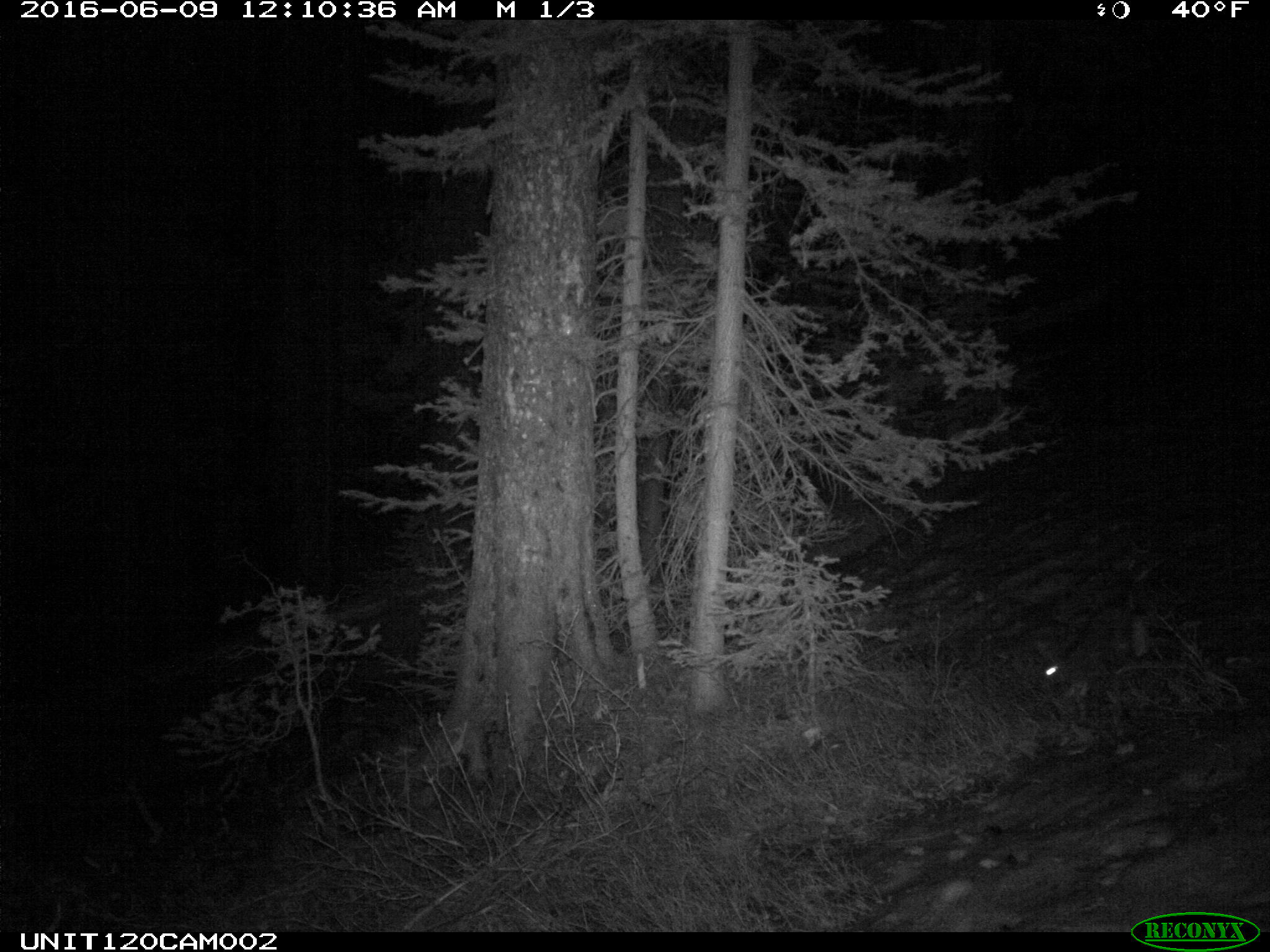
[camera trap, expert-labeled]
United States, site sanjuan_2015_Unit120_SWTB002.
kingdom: Animalia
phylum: Chordata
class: Mammalia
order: Lagomorpha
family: Leporidae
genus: Lepus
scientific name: Lepus americanus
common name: snowshoe hare